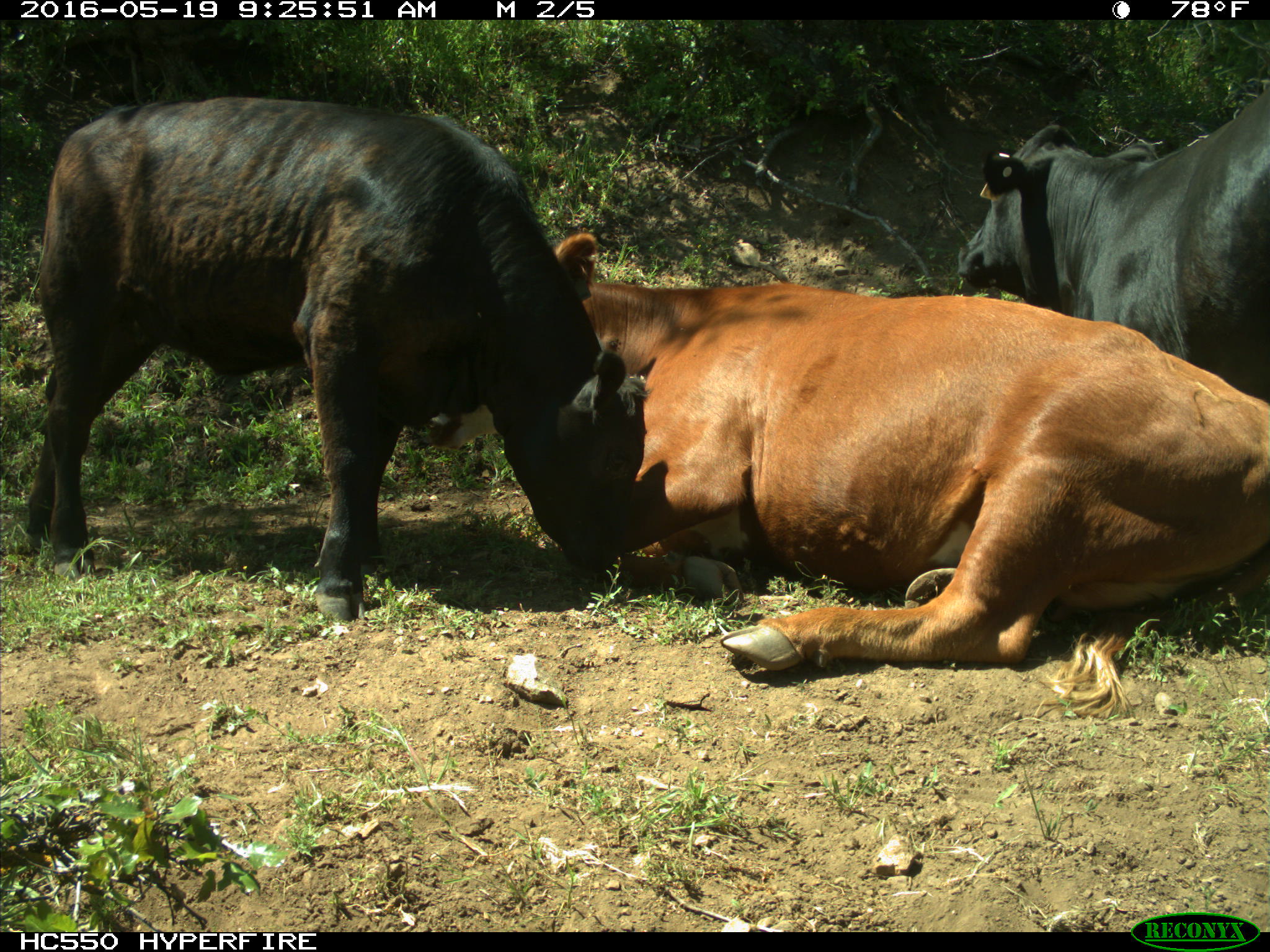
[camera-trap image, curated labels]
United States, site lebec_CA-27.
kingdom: Animalia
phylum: Chordata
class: Mammalia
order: Artiodactyla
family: Bovidae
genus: Bos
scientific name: Bos taurus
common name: domestic cow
Bos taurus (domestic cow).